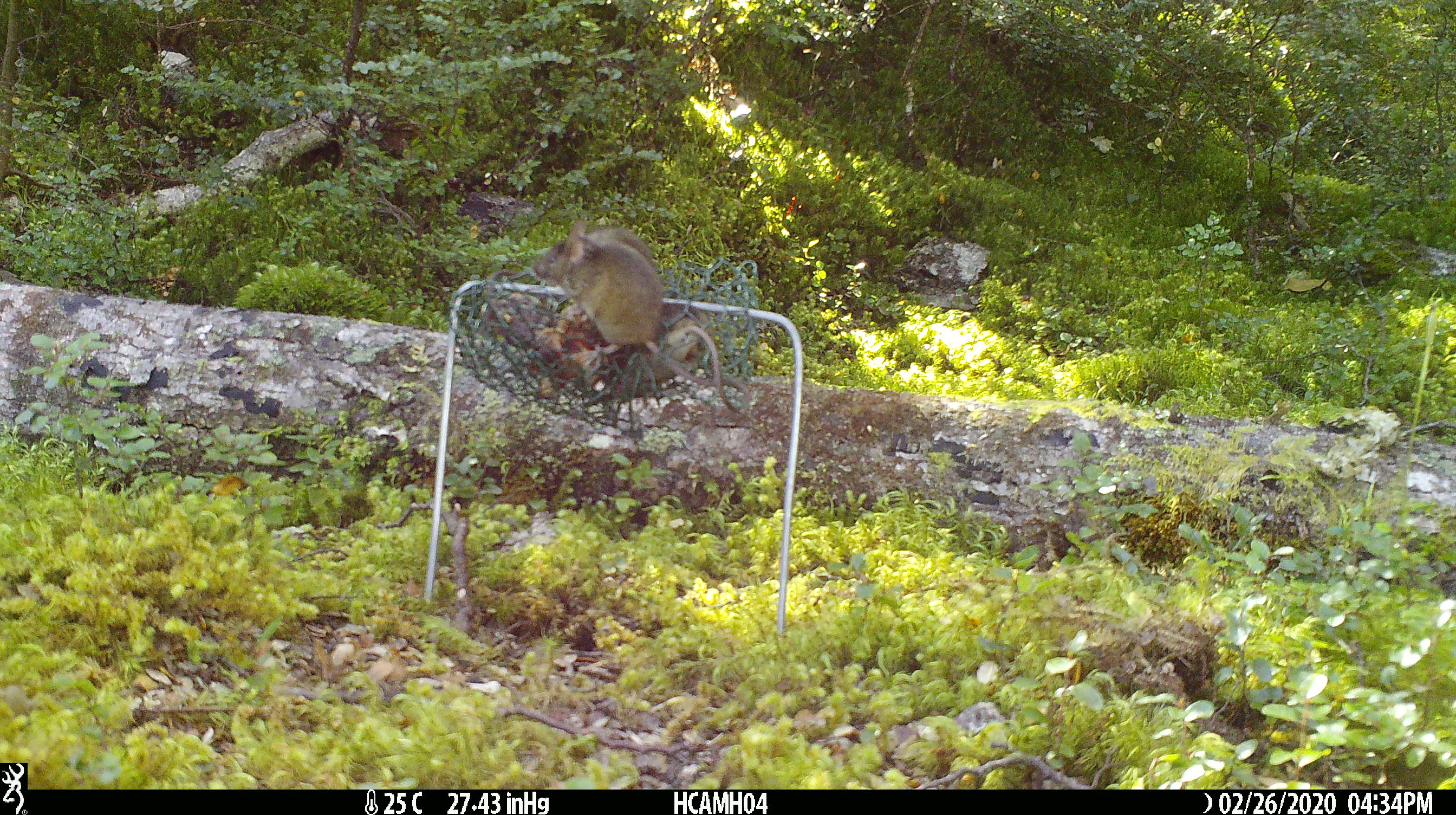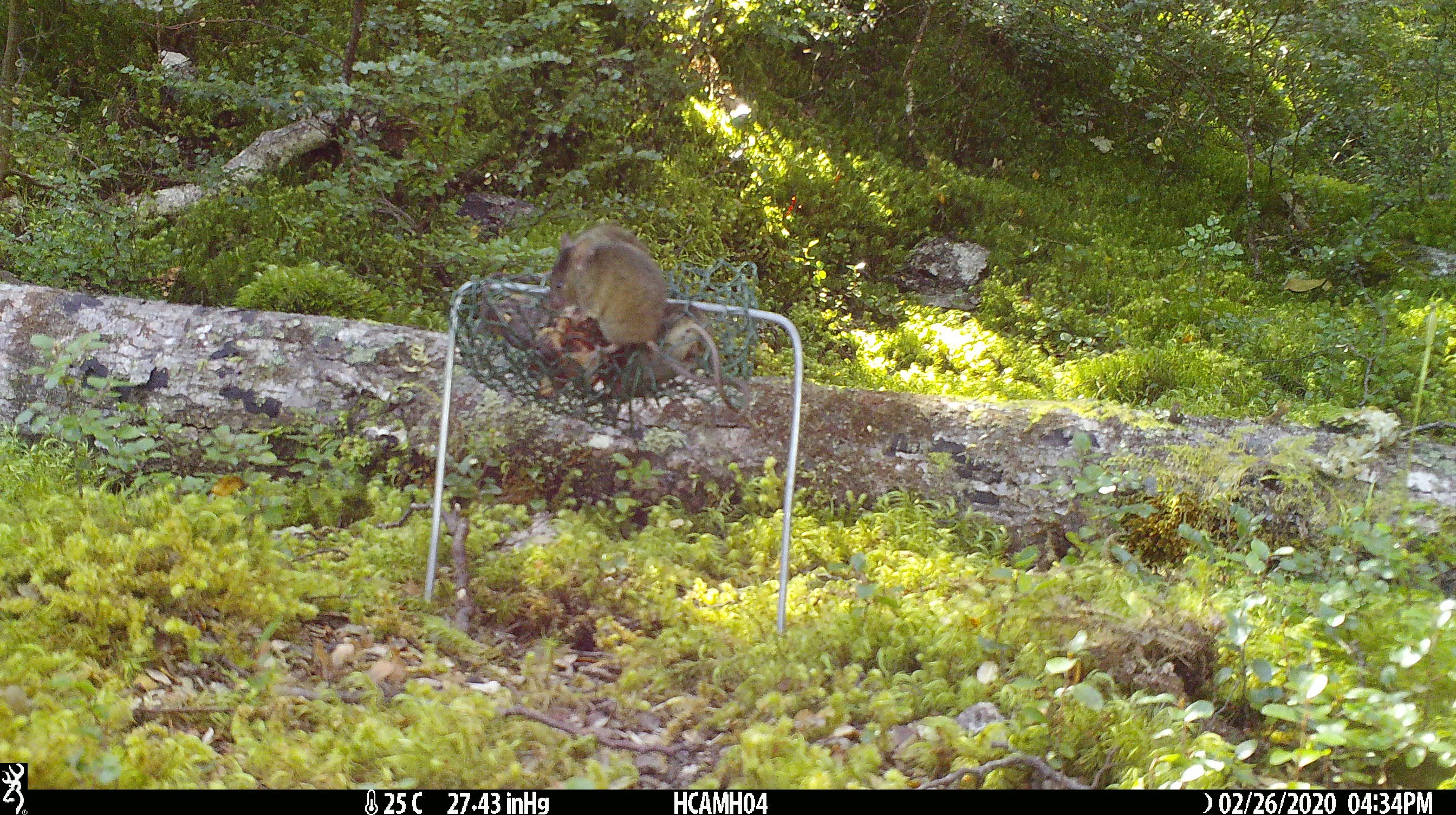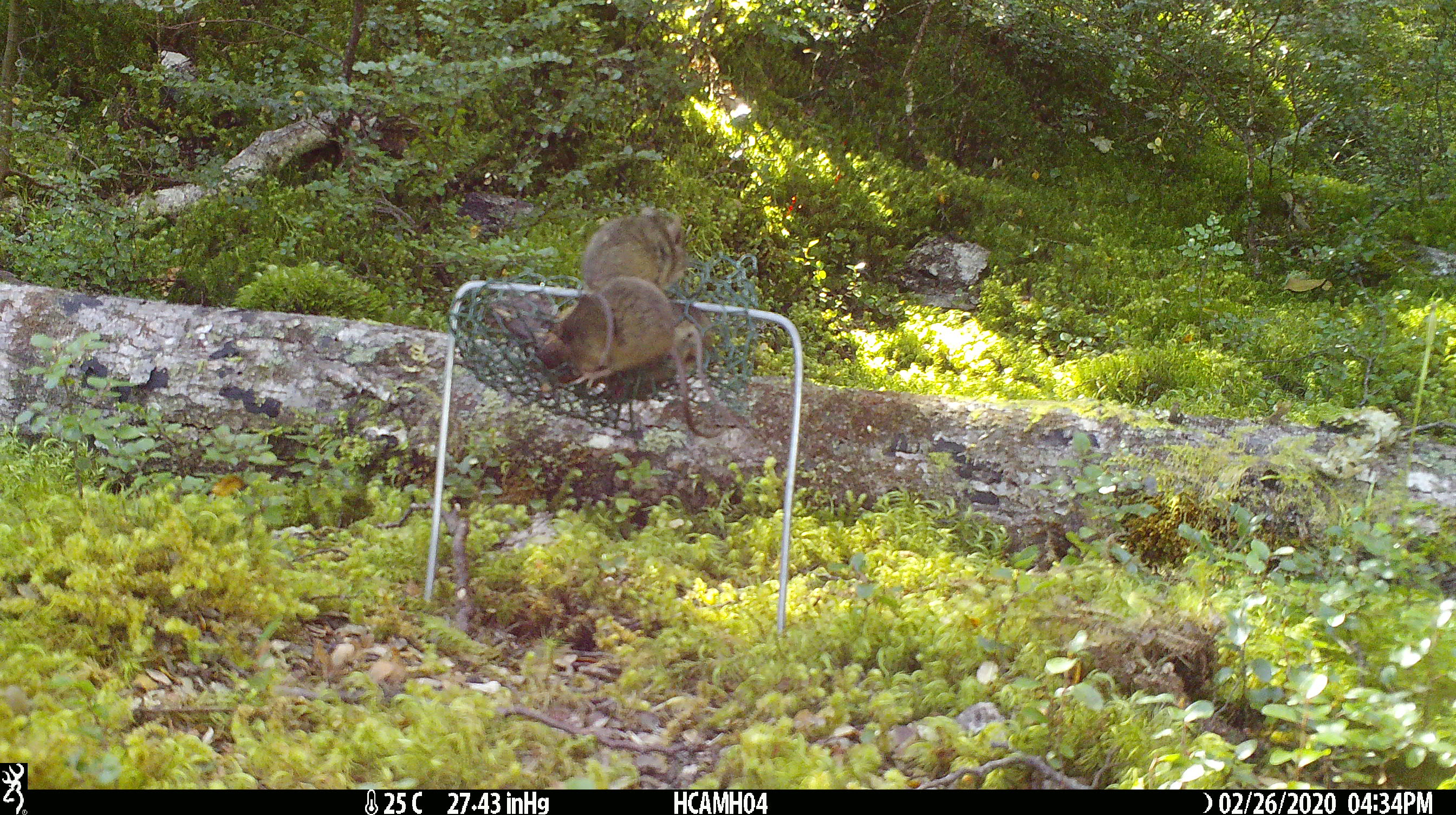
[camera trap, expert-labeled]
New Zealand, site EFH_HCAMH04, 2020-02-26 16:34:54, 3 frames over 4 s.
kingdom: Animalia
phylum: Chordata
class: Mammalia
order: Rodentia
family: Muridae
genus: Mus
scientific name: Mus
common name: mouse